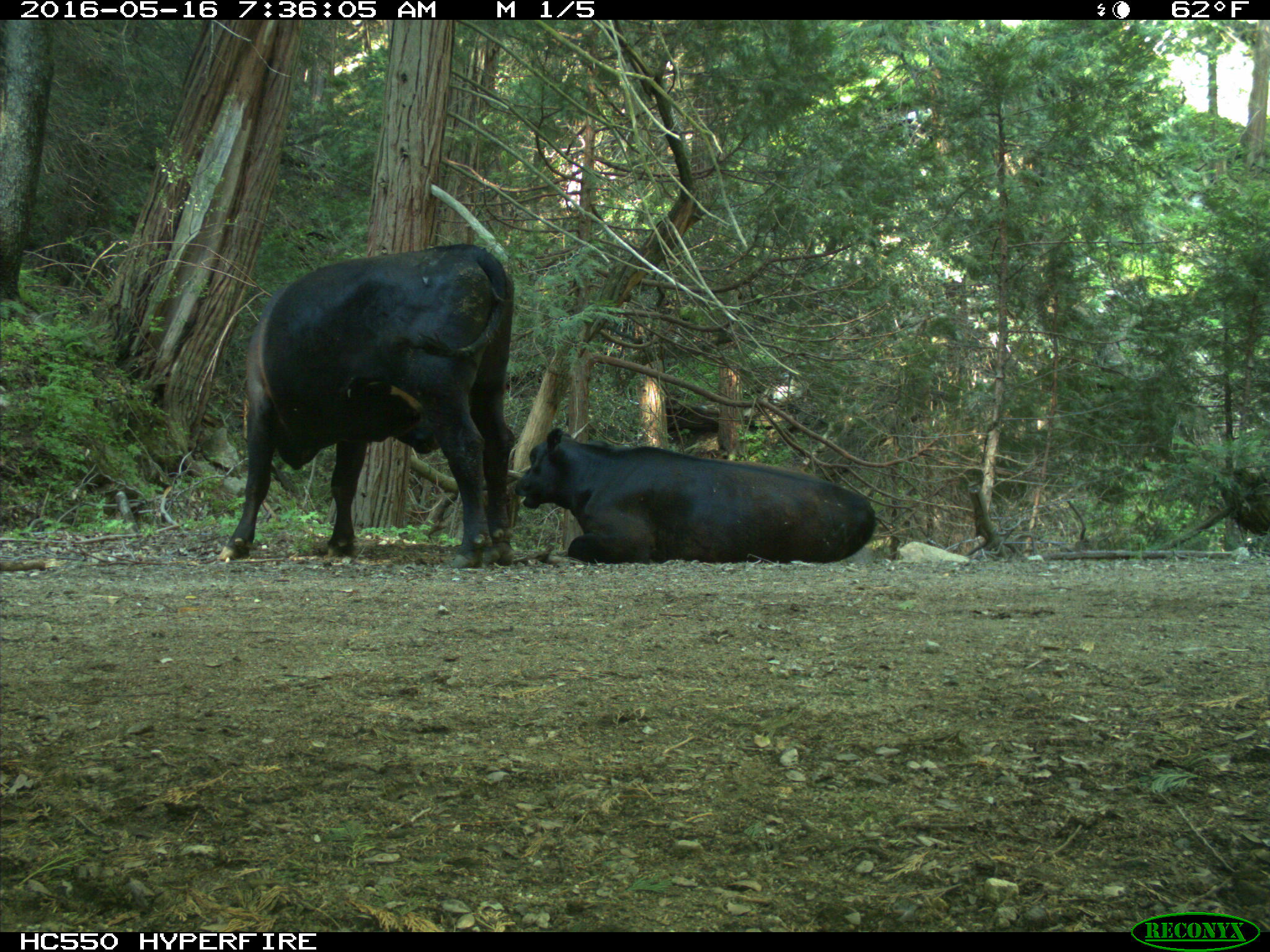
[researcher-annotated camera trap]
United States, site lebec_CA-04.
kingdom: Animalia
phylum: Chordata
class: Mammalia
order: Artiodactyla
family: Bovidae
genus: Bos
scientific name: Bos taurus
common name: domestic cow